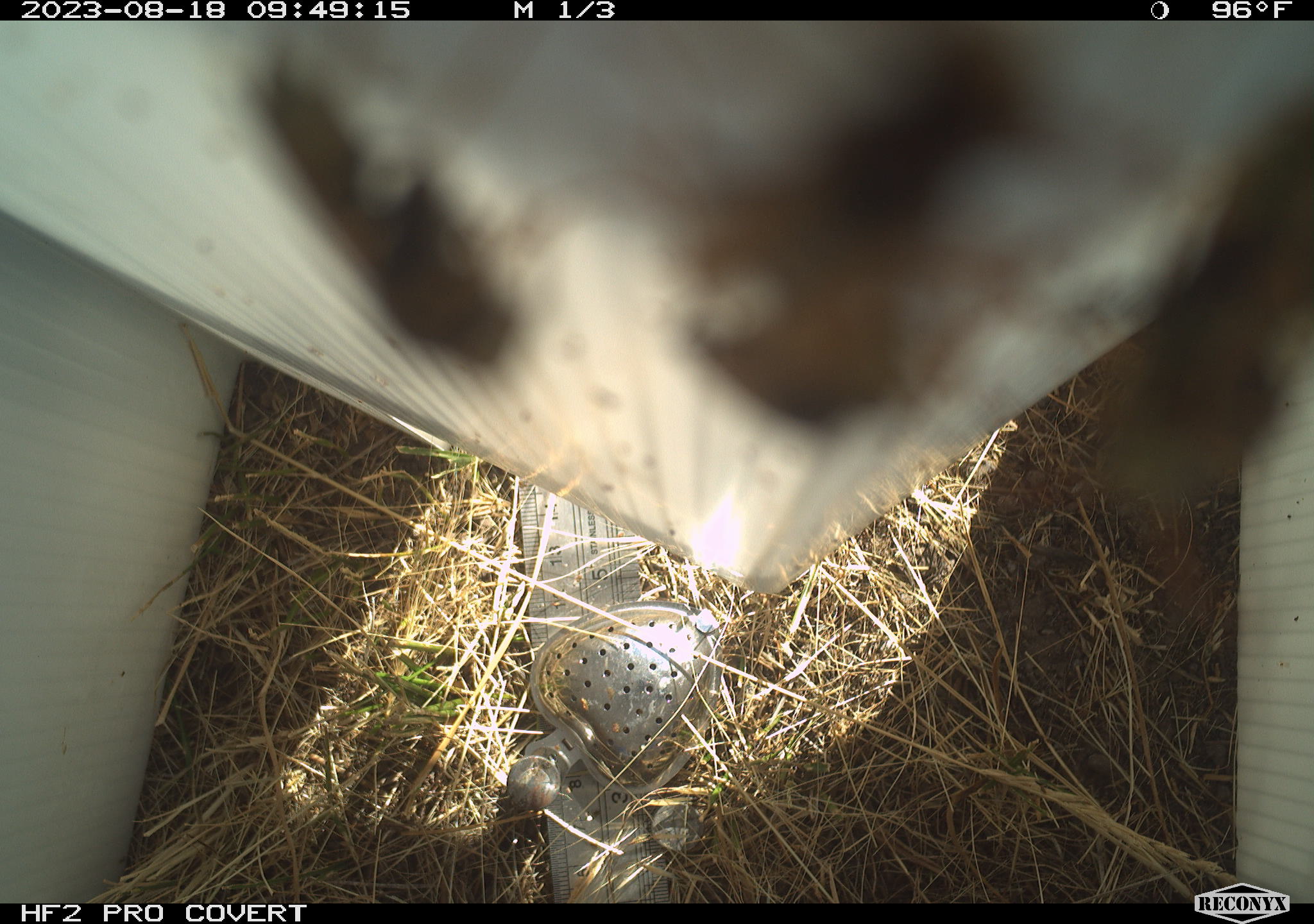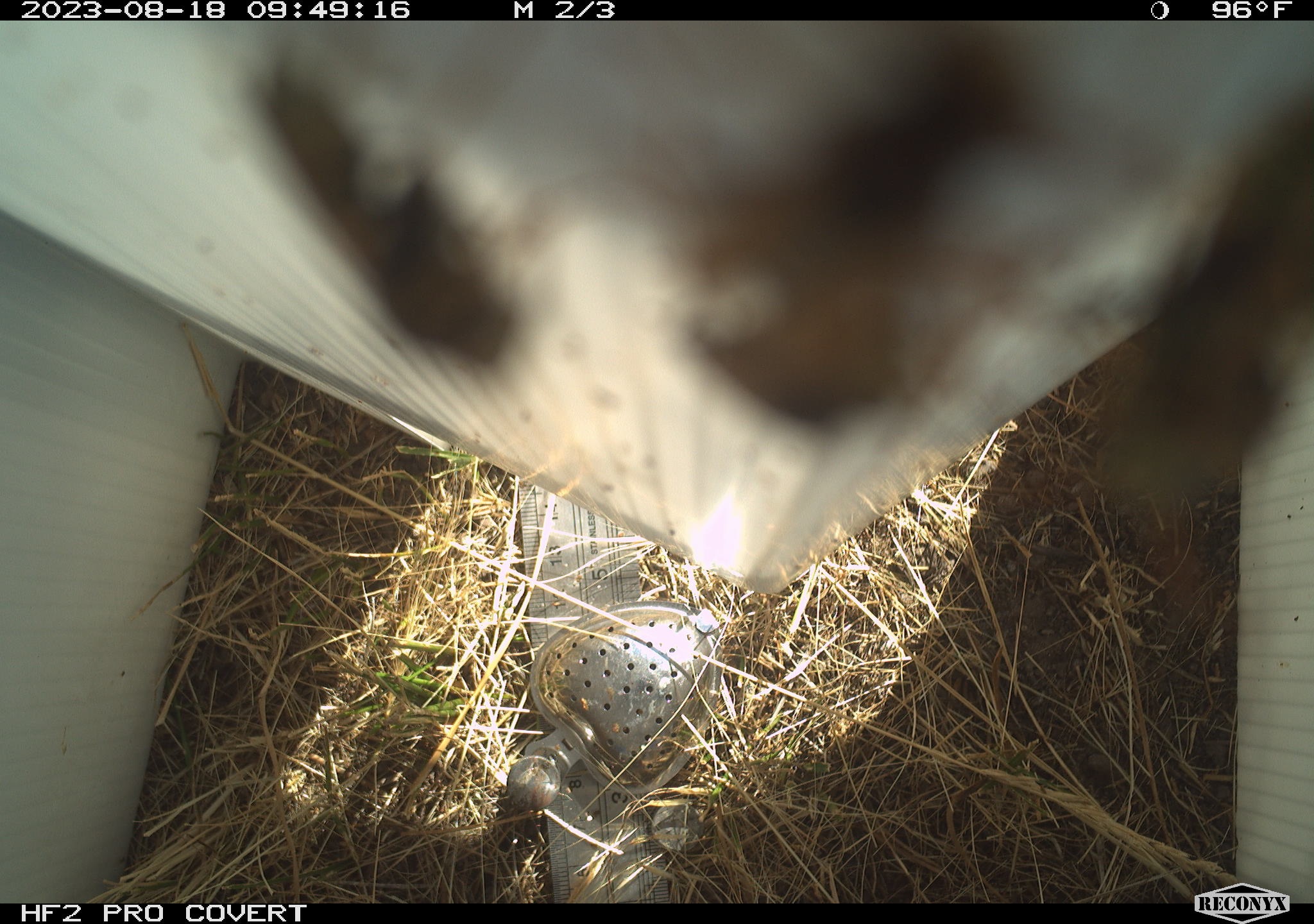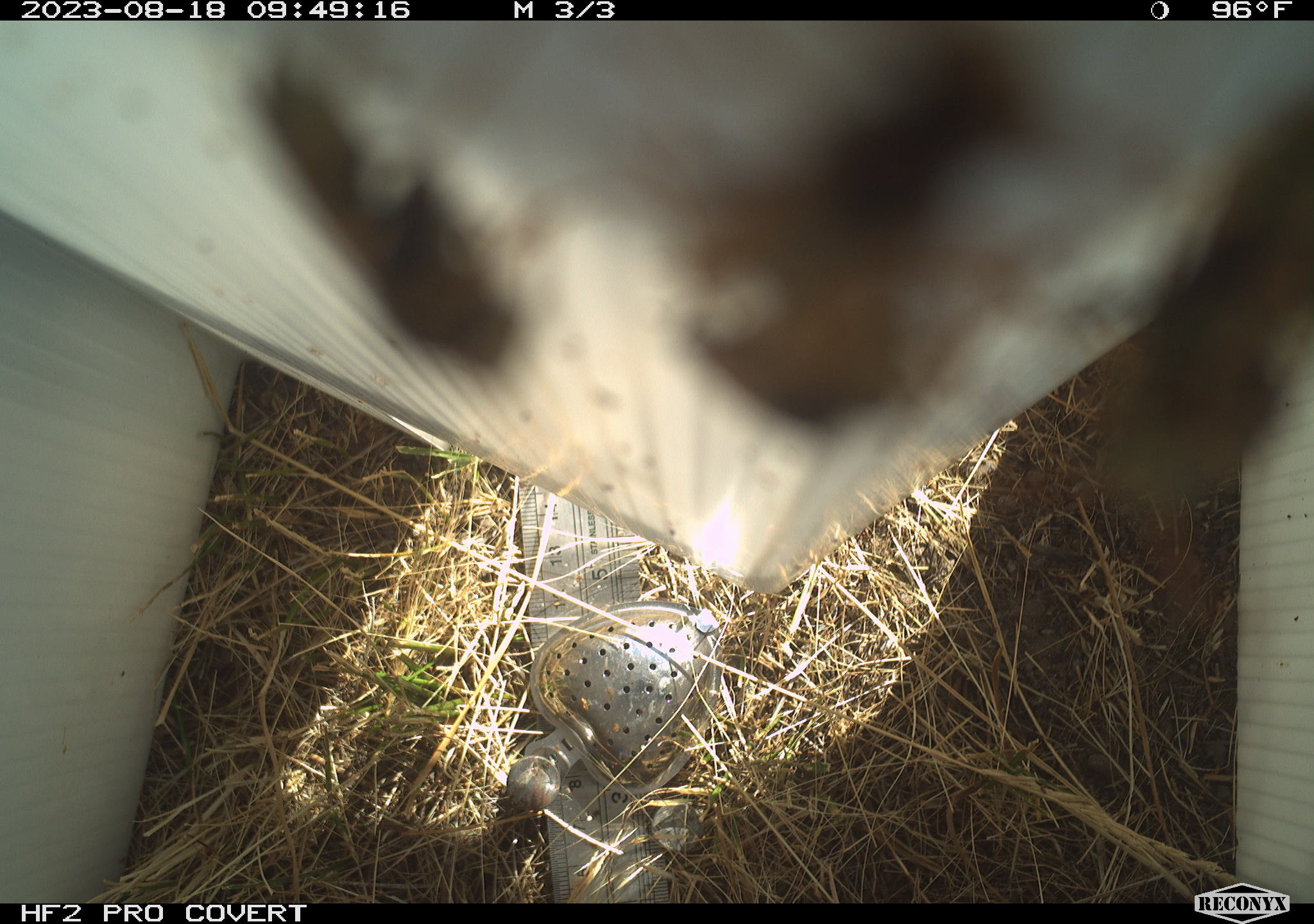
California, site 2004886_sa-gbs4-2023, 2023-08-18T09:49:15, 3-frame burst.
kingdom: Animalia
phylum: Arthropoda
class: Insecta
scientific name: Insecta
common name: insect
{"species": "insect (Insecta)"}